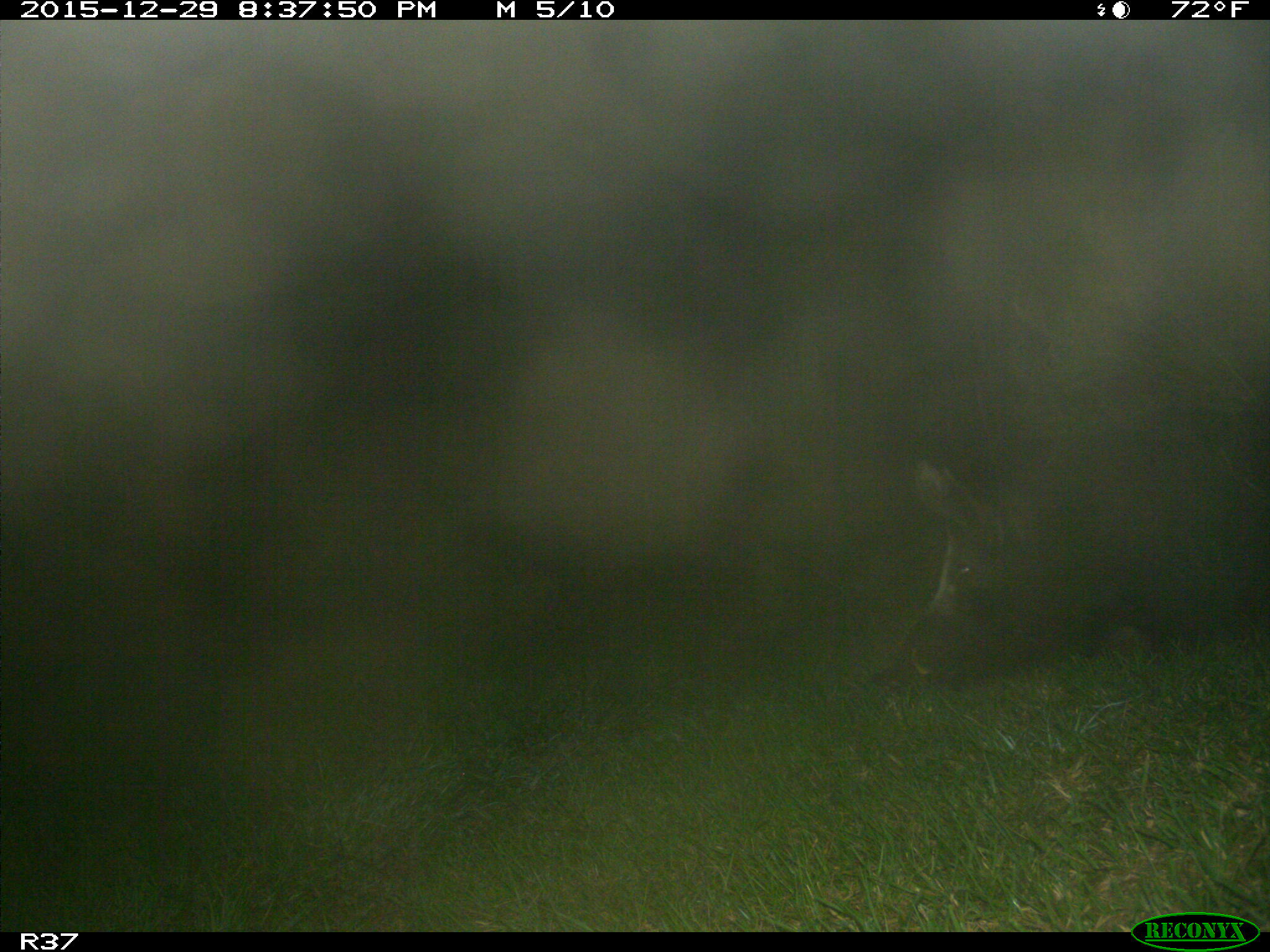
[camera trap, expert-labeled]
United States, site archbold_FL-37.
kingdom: Animalia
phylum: Chordata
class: Mammalia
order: Artiodactyla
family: Suidae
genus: Sus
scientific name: Sus scrofa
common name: wild boar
Sus scrofa (wild boar).